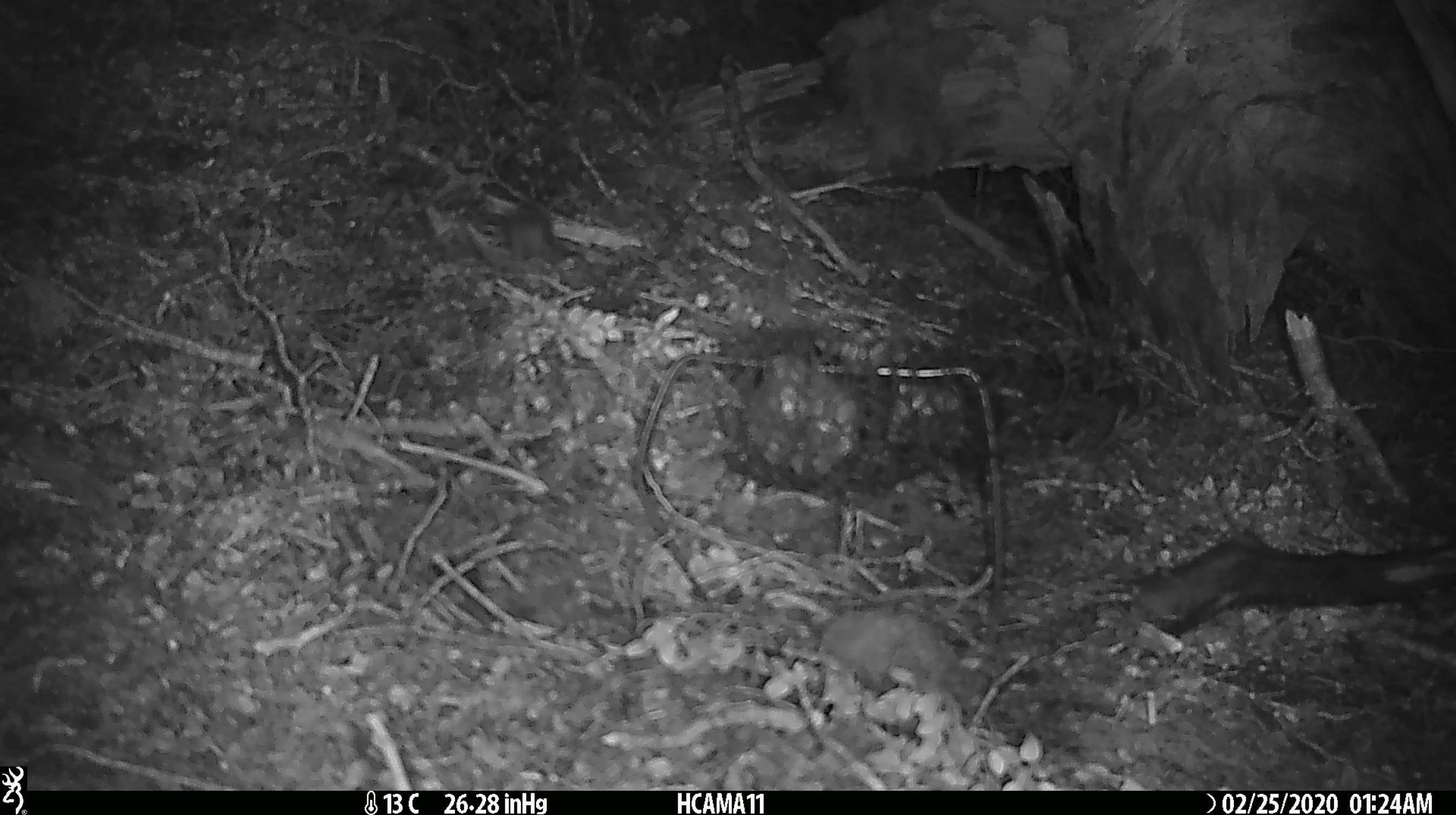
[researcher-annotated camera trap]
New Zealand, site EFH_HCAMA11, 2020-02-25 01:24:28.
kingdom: Animalia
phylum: Chordata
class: Mammalia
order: Rodentia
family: Muridae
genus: Mus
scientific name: Mus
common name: mouse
Mouse (Mus).